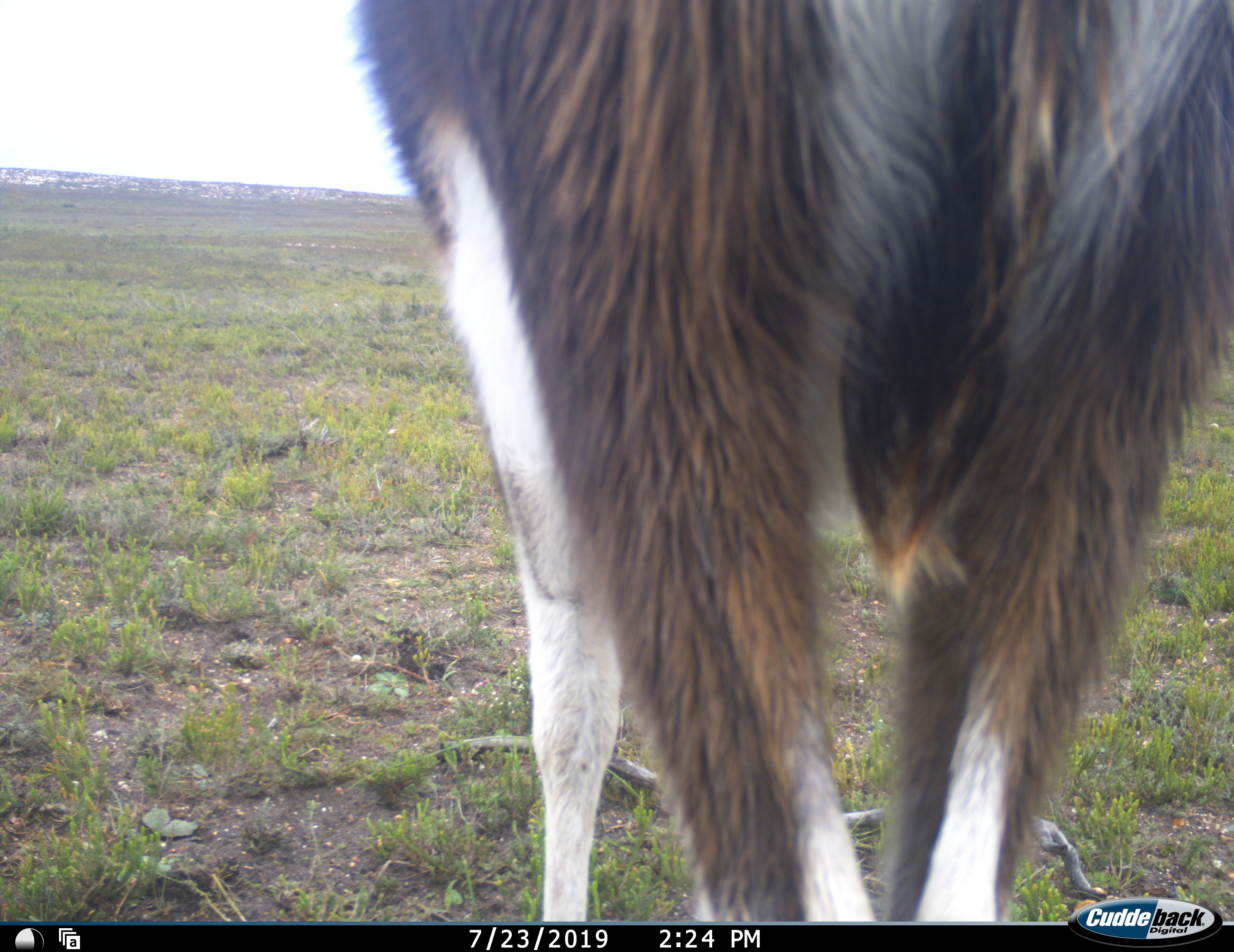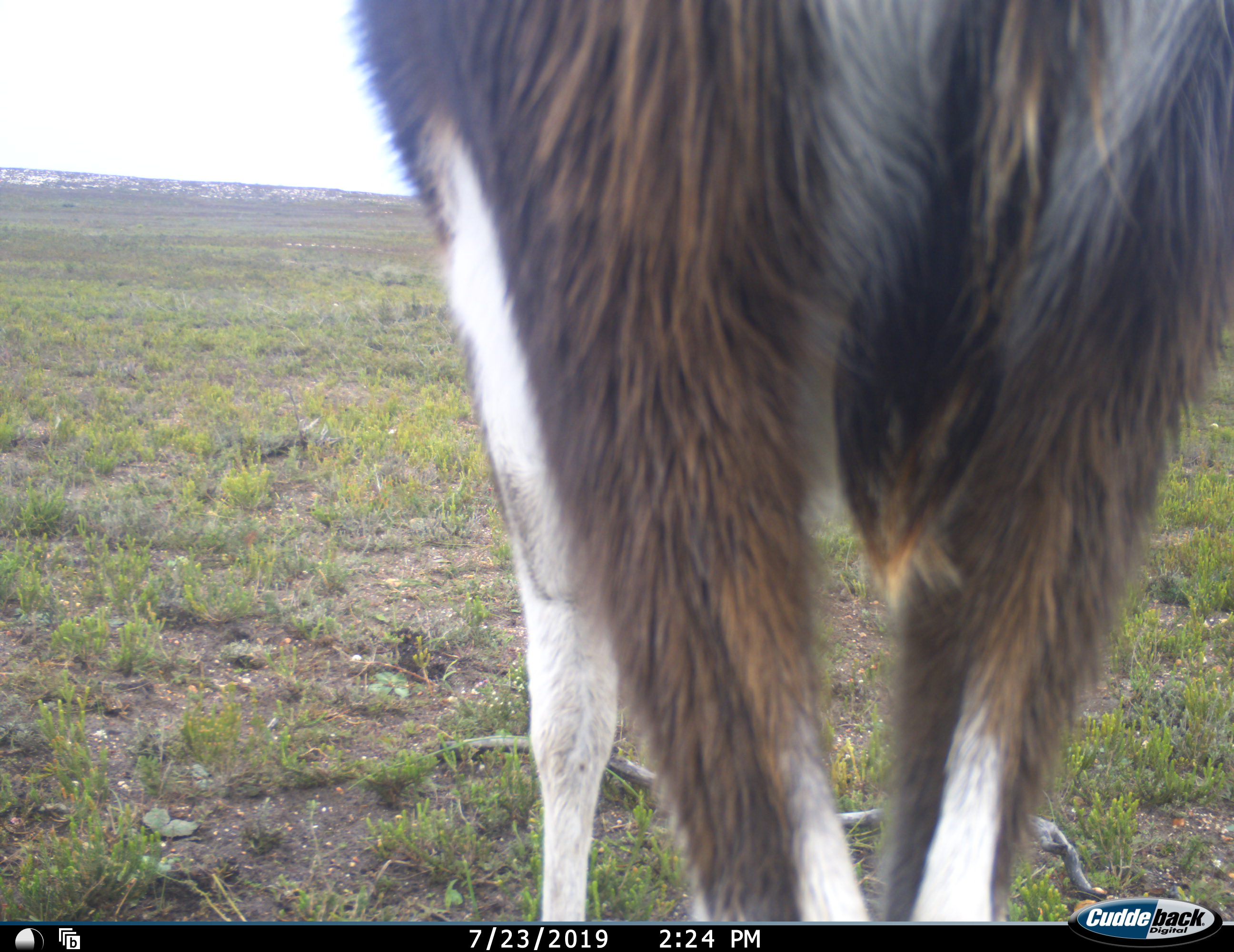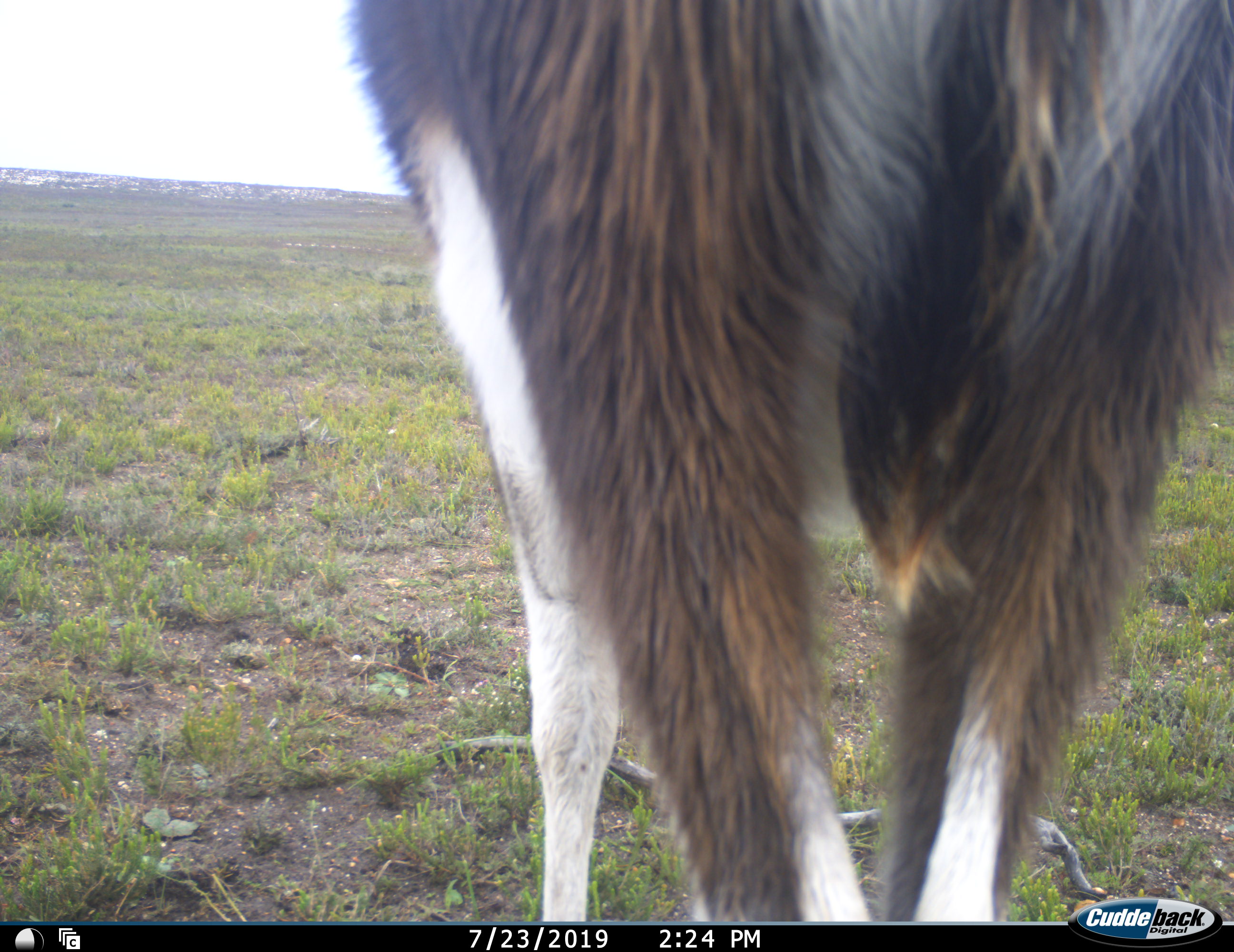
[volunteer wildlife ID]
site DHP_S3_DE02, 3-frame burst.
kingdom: Animalia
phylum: Chordata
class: Mammalia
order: Artiodactyla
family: Bovidae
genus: Damaliscus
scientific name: Damaliscus pygargus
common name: bontebok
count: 1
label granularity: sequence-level